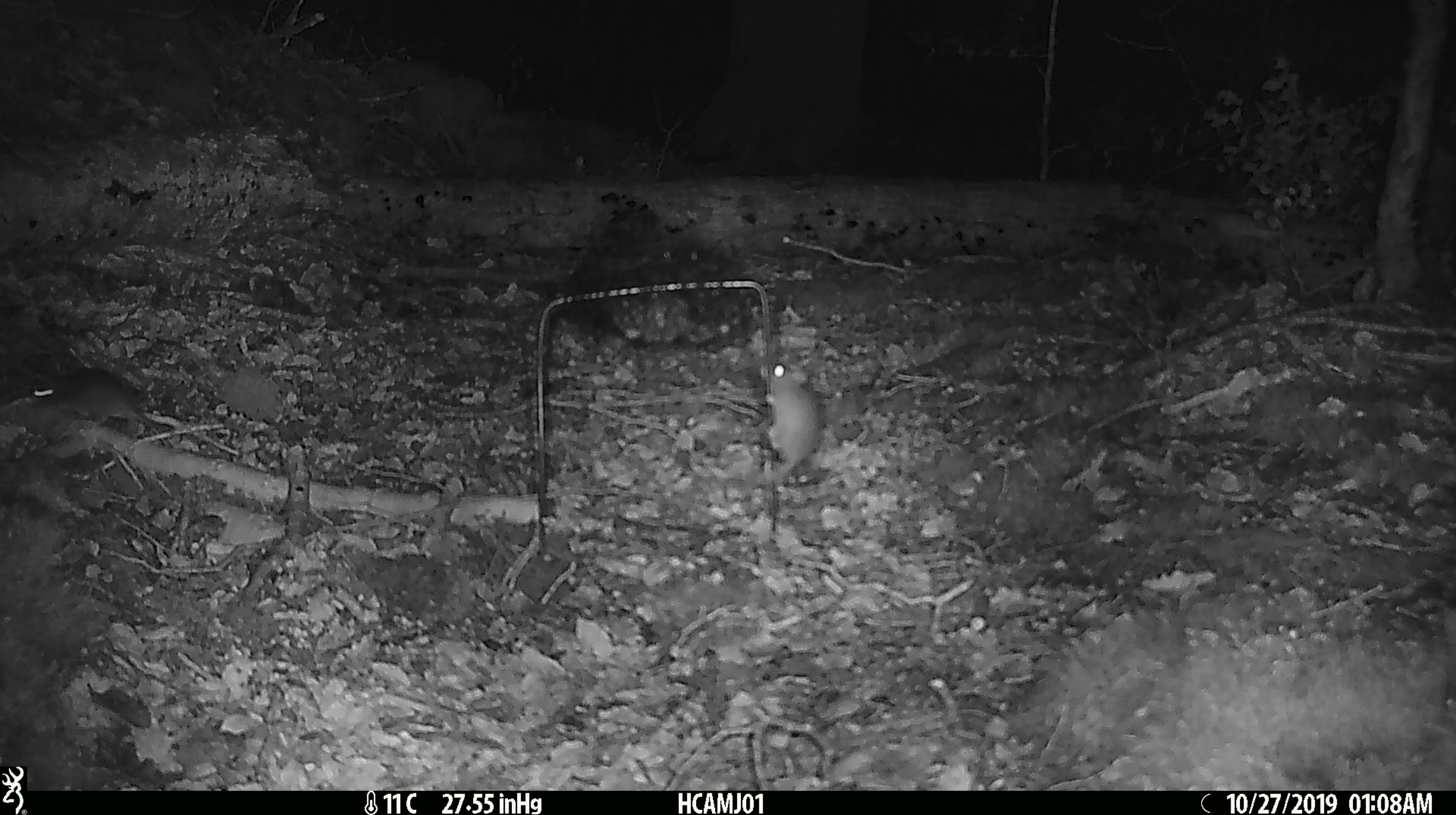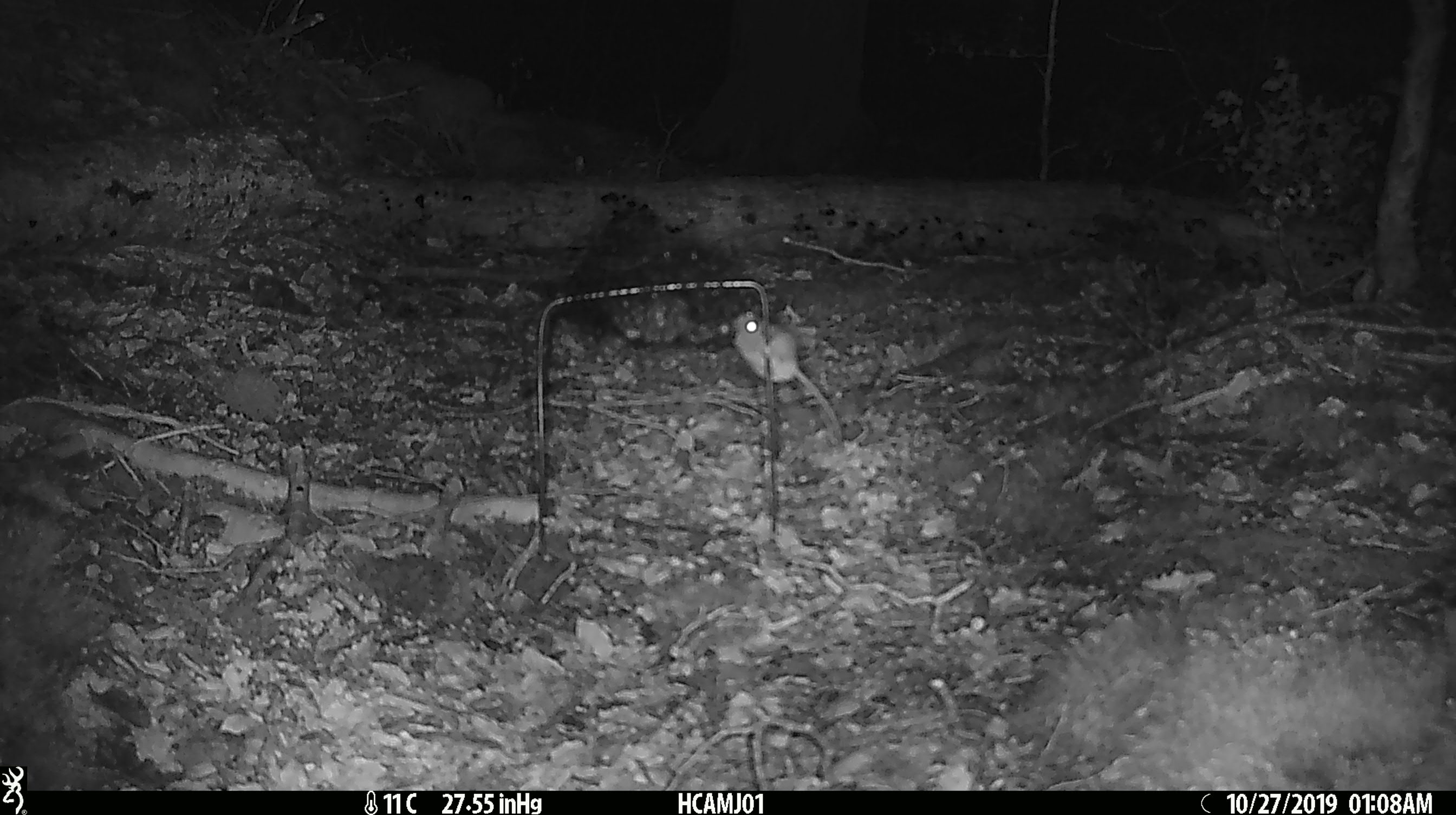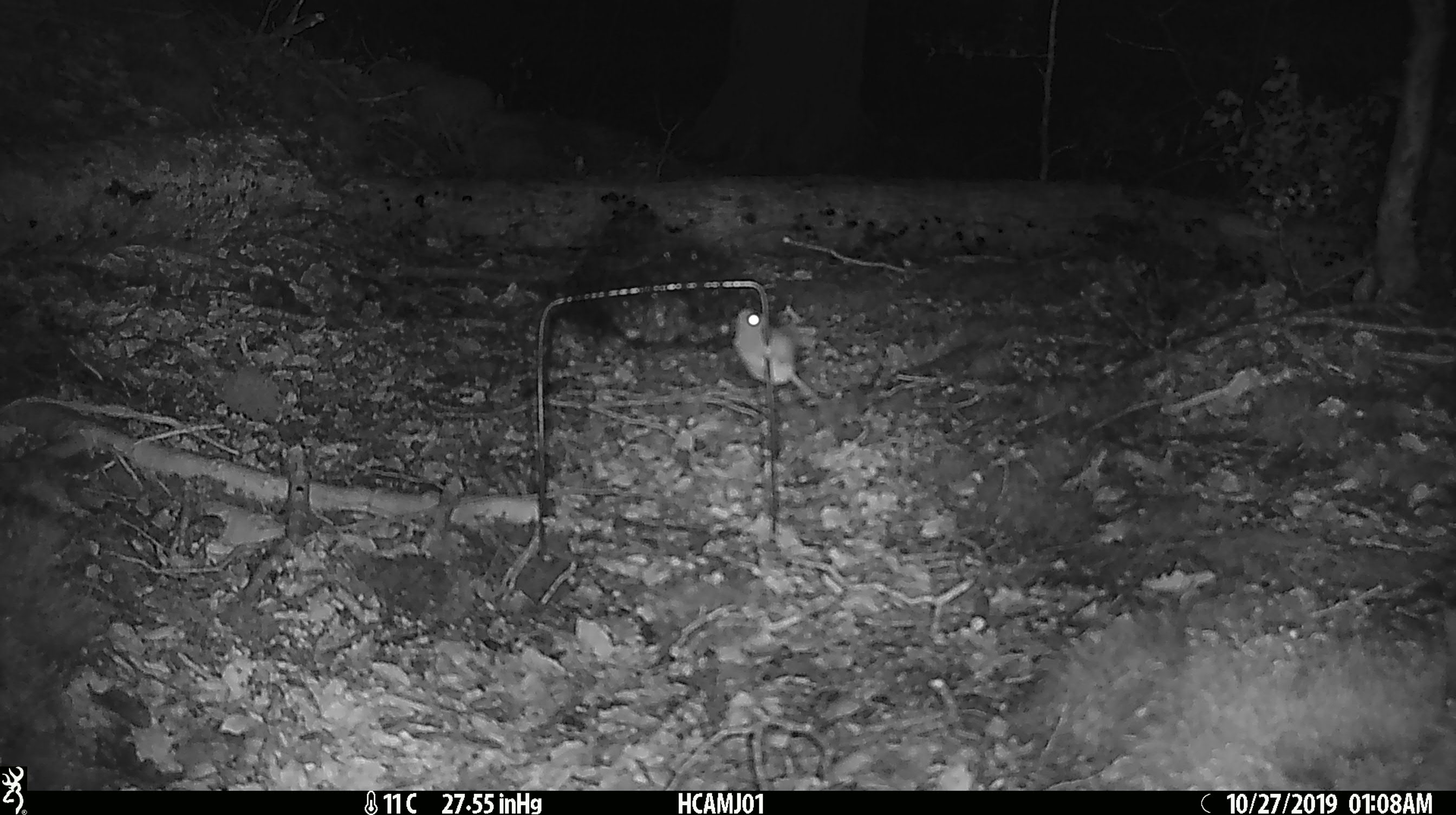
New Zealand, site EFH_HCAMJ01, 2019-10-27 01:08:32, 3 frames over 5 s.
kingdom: Animalia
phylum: Chordata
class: Mammalia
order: Rodentia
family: Muridae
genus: Mus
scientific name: Mus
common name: mouse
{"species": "mouse (Mus)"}